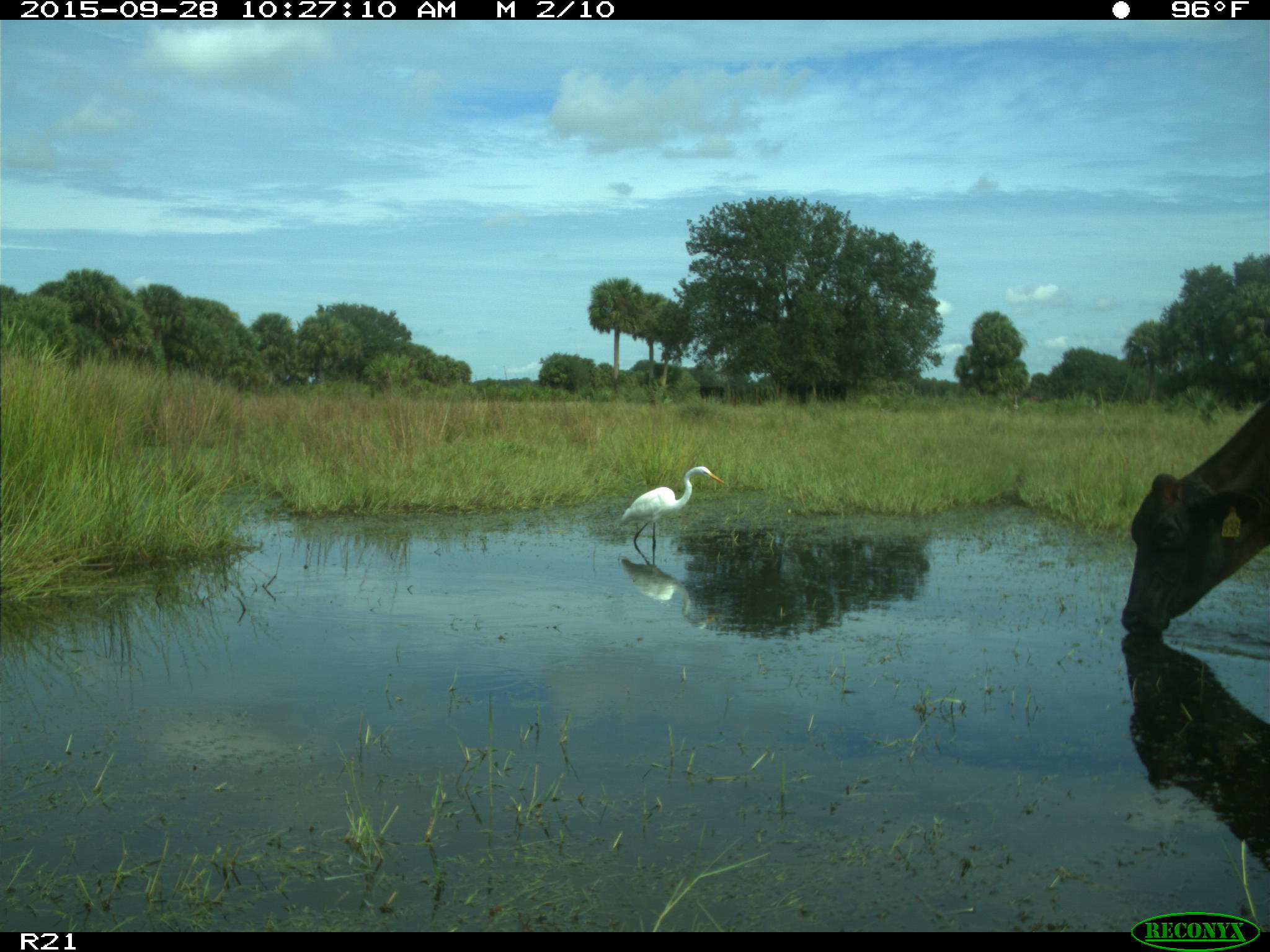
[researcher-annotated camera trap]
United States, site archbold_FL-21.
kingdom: Animalia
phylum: Chordata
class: Mammalia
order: Artiodactyla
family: Bovidae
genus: Bos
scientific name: Bos taurus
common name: domestic cow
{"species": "Bos taurus (domestic cow)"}